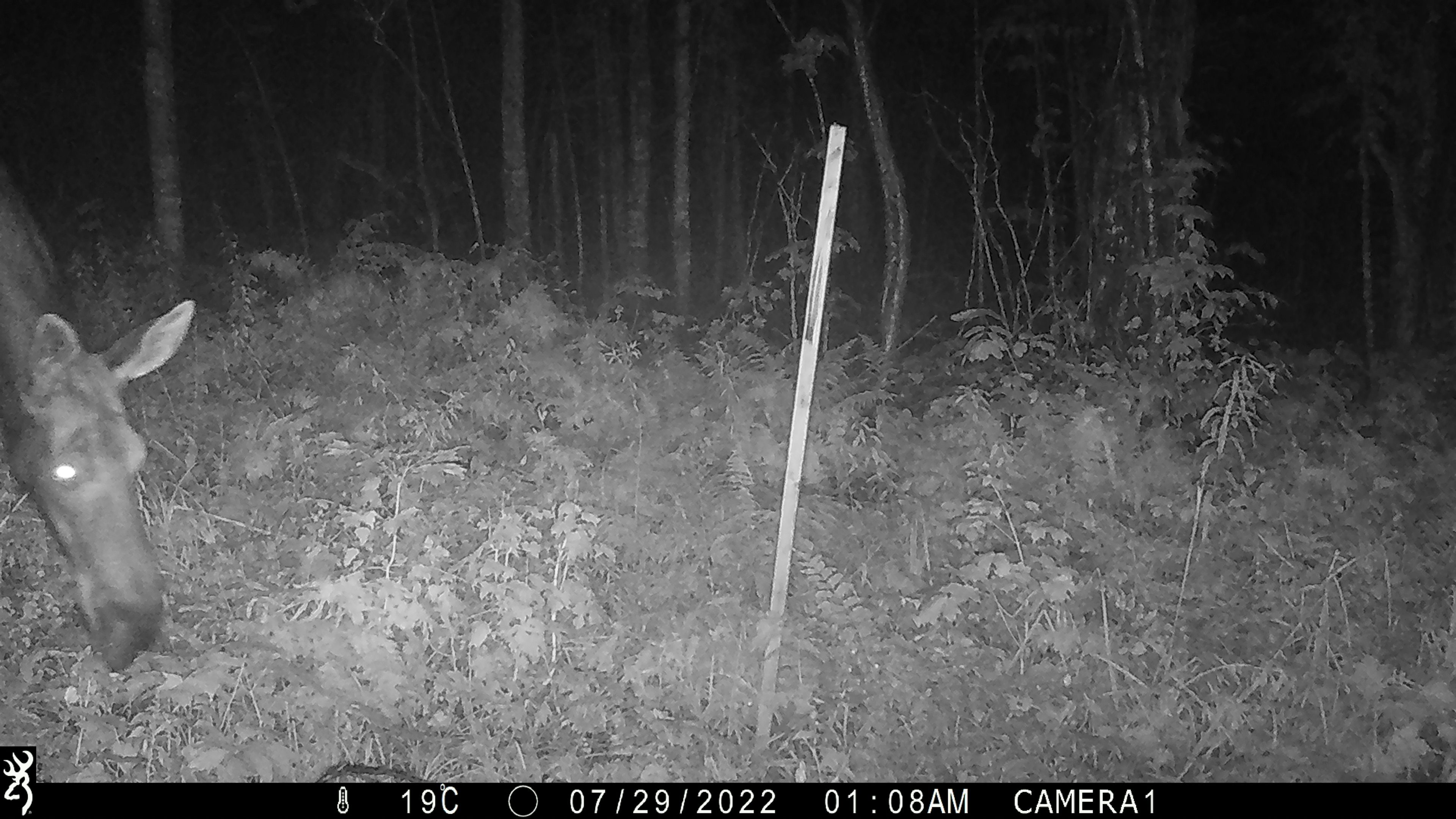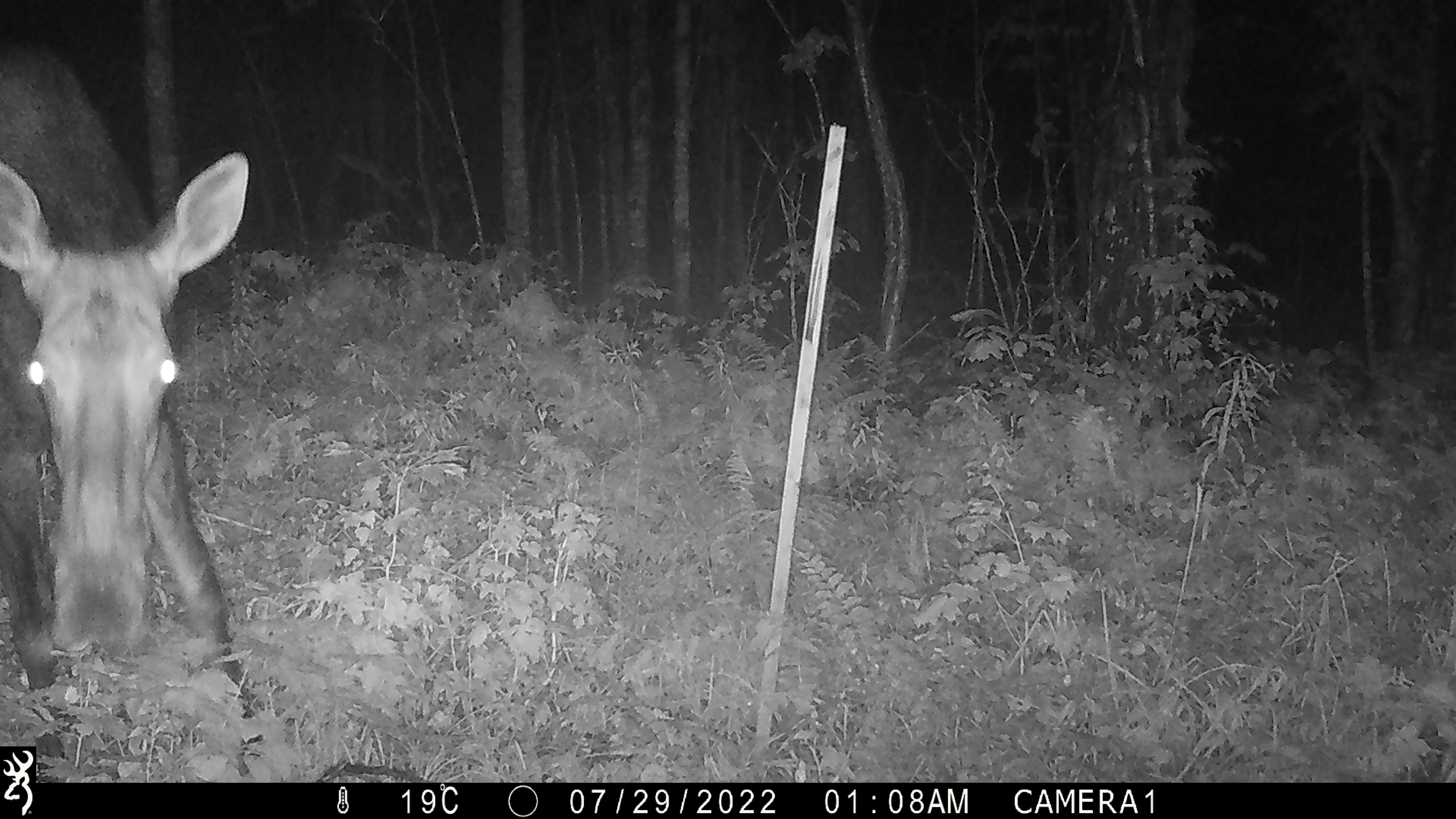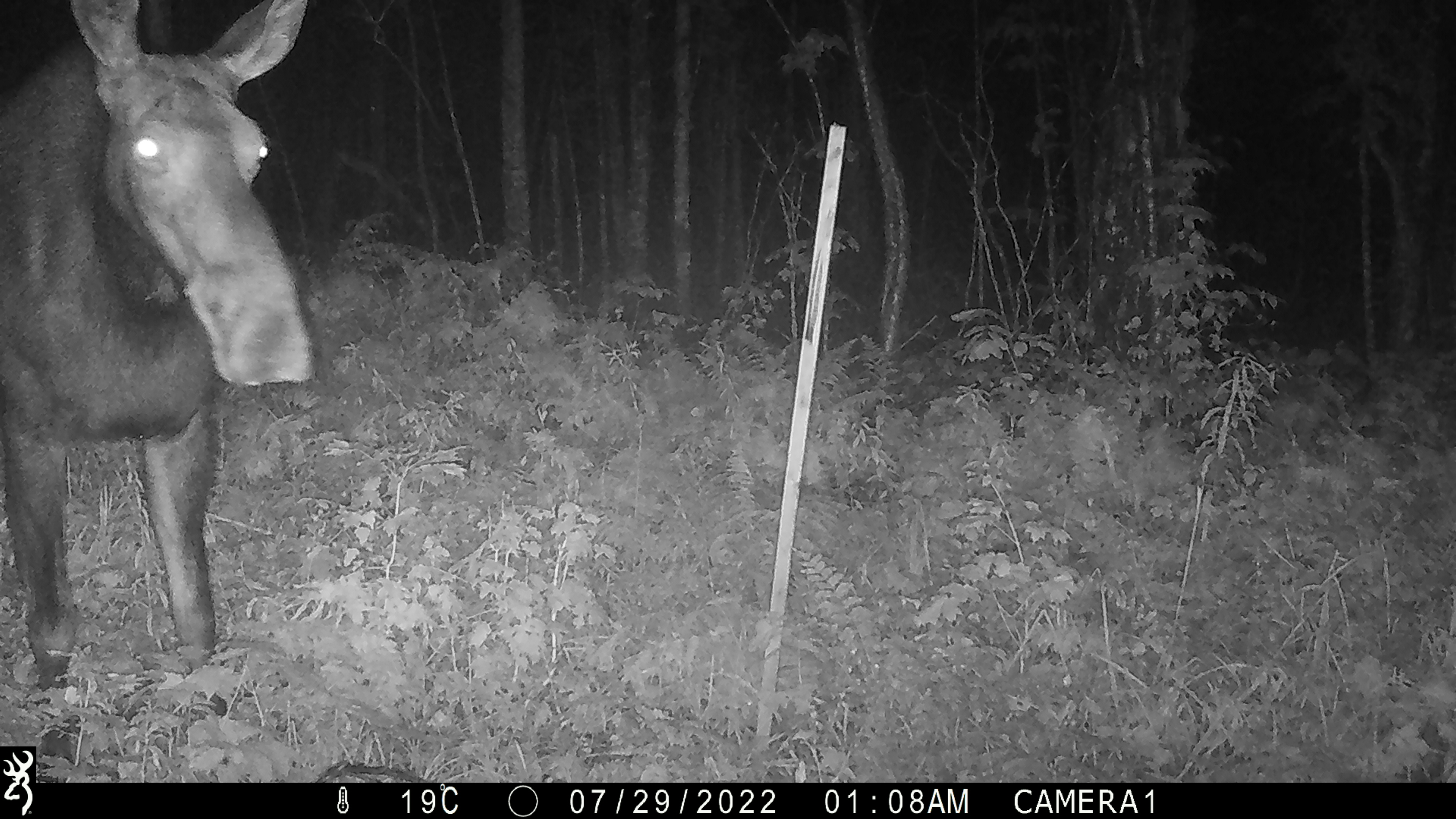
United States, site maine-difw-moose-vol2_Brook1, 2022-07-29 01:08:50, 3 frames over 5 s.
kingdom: Animalia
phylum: Chordata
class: Mammalia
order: Artiodactyla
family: Cervidae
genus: Alces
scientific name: Alces alces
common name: moose